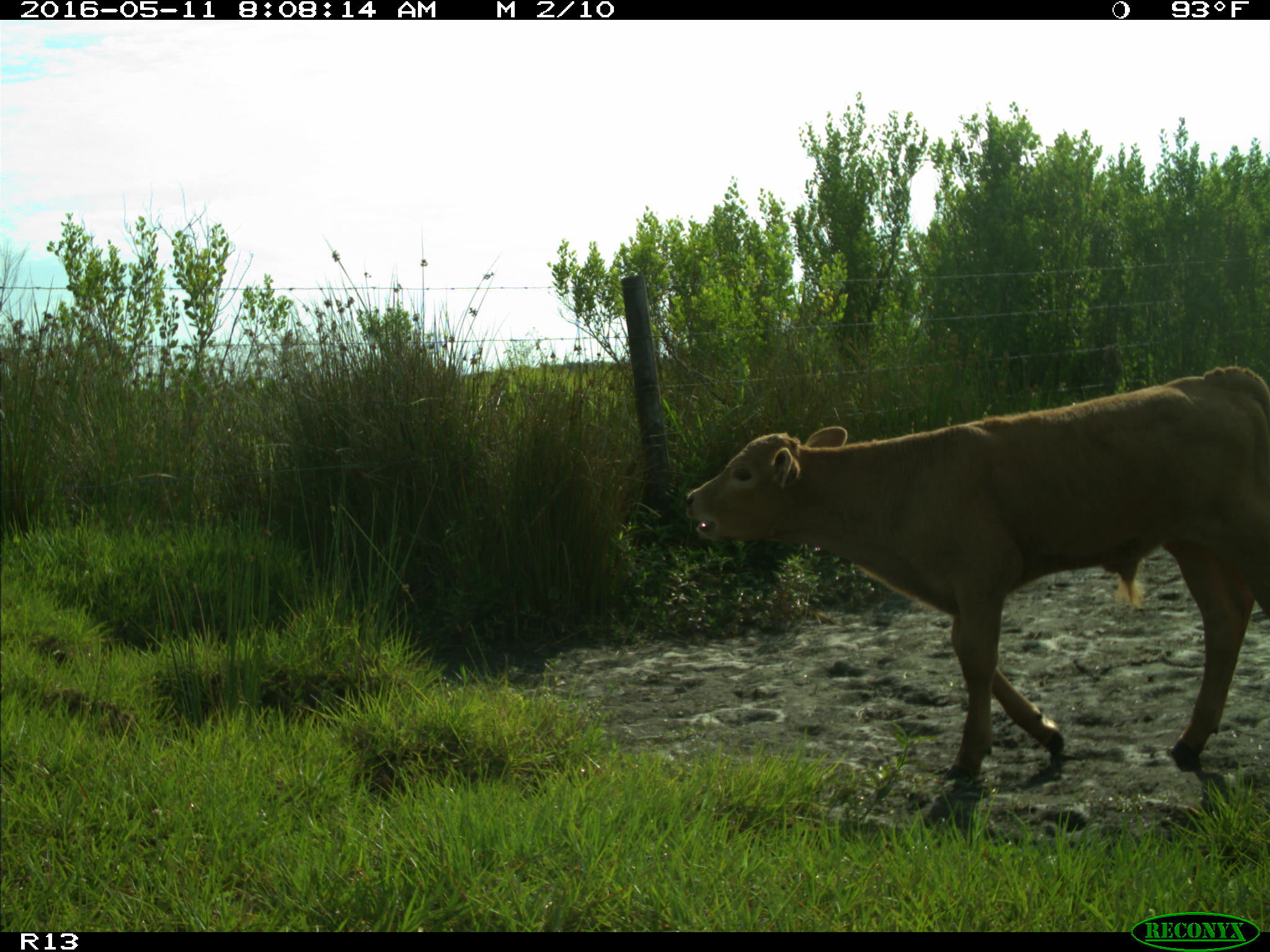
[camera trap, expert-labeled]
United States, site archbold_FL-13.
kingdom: Animalia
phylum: Chordata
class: Mammalia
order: Artiodactyla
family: Bovidae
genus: Bos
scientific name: Bos taurus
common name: domestic cow